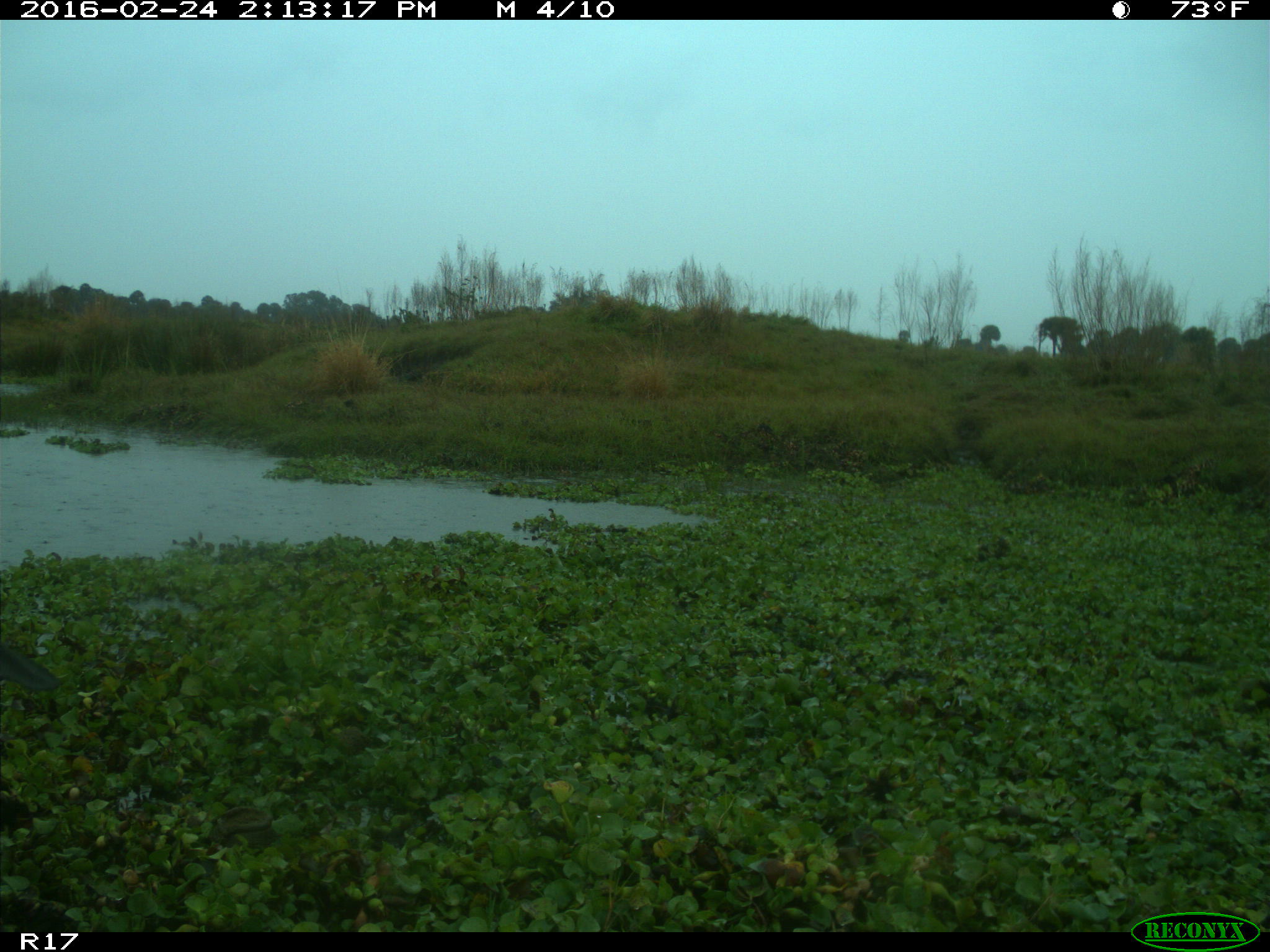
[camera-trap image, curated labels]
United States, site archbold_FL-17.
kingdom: Animalia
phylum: Chordata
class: Mammalia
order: Artiodactyla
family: Bovidae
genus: Bos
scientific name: Bos taurus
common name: domestic cow